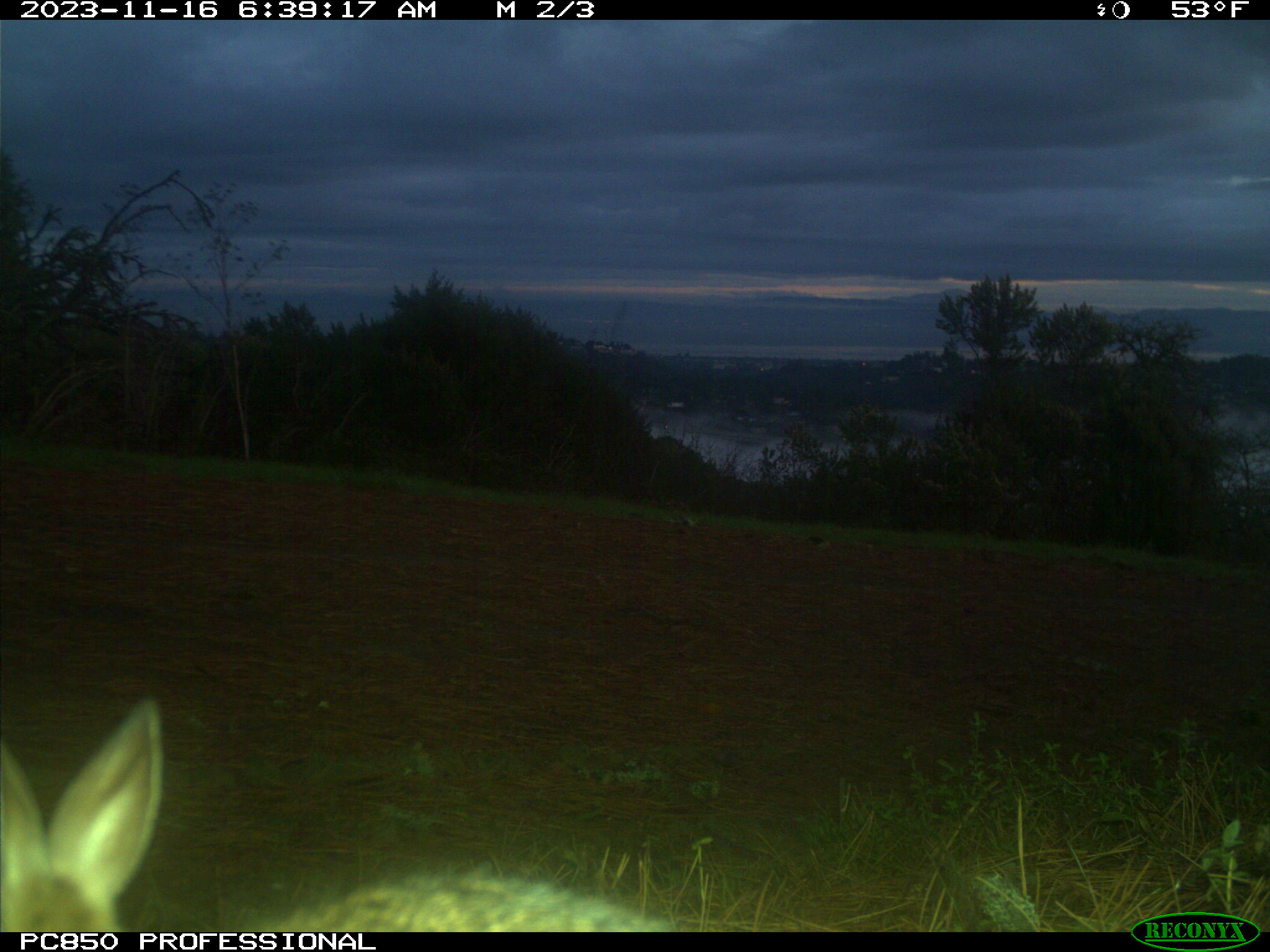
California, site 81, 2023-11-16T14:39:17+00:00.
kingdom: Animalia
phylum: Chordata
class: Mammalia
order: Lagomorpha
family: Leporidae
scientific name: Leporidae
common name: rabbit